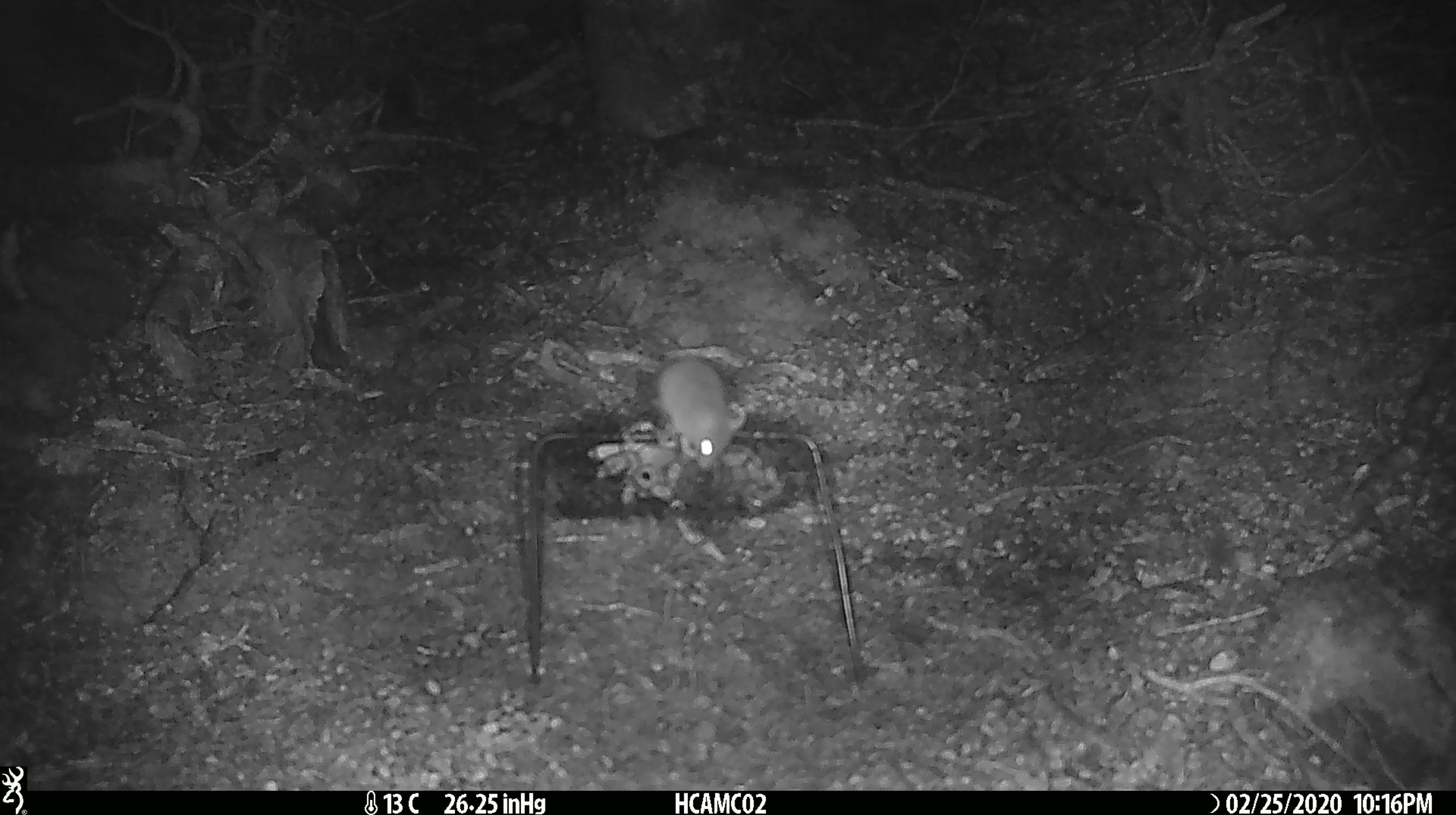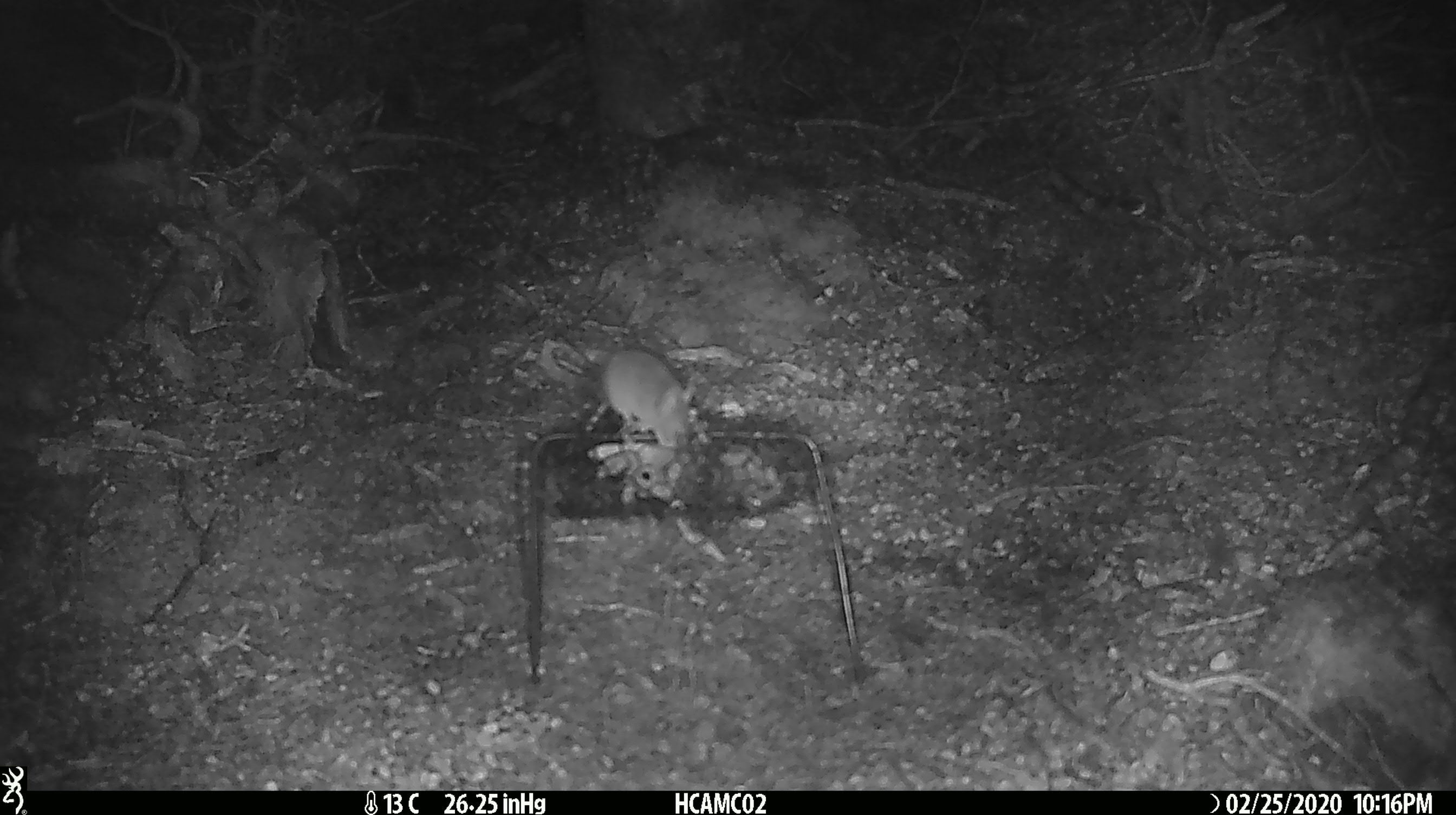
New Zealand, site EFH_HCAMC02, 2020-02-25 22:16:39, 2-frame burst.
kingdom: Animalia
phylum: Chordata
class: Mammalia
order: Rodentia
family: Muridae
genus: Mus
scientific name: Mus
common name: mouse